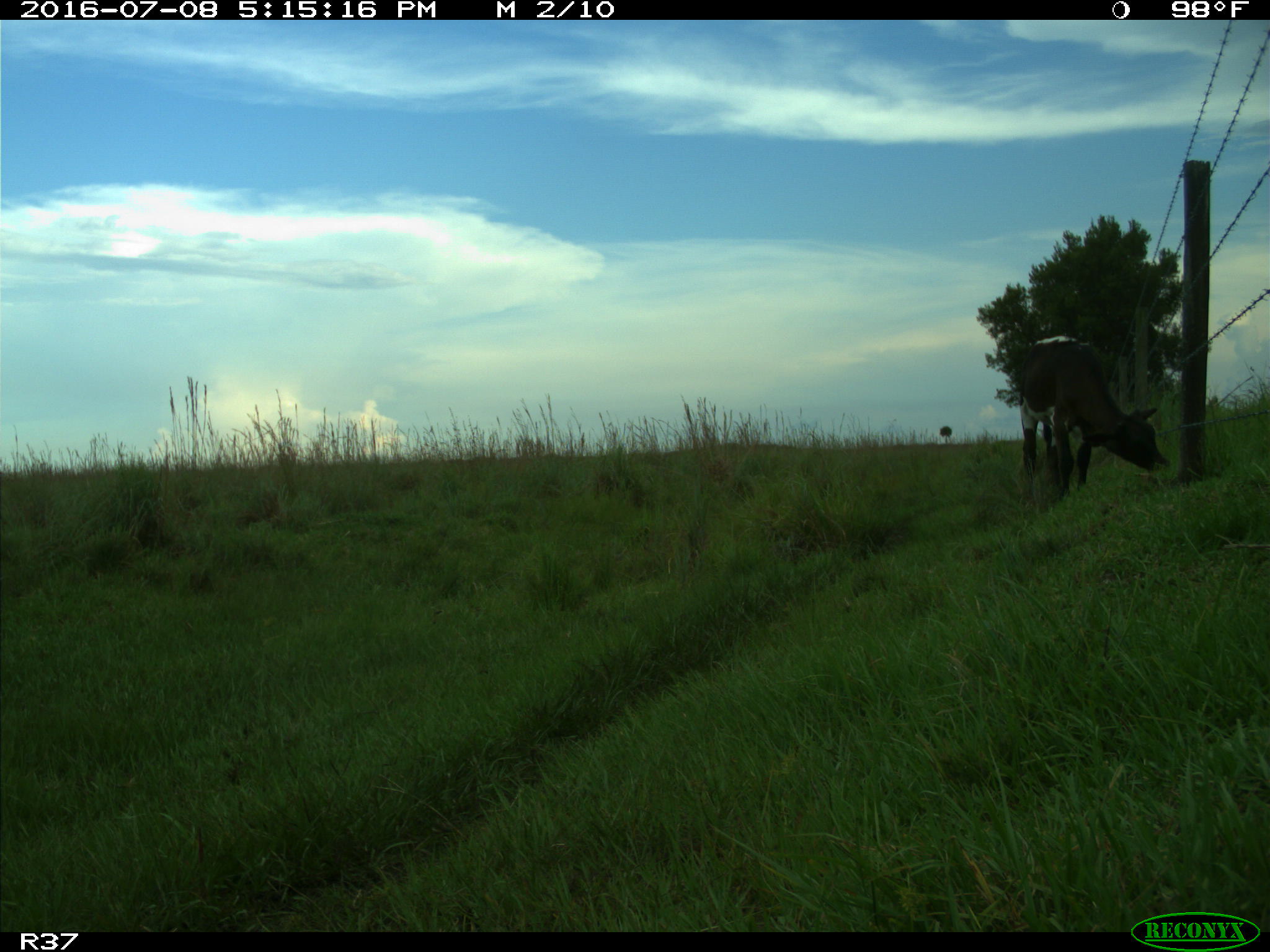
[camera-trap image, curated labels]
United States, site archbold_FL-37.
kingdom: Animalia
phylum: Chordata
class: Mammalia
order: Artiodactyla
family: Bovidae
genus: Bos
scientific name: Bos taurus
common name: domestic cow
Bos taurus (domestic cow).